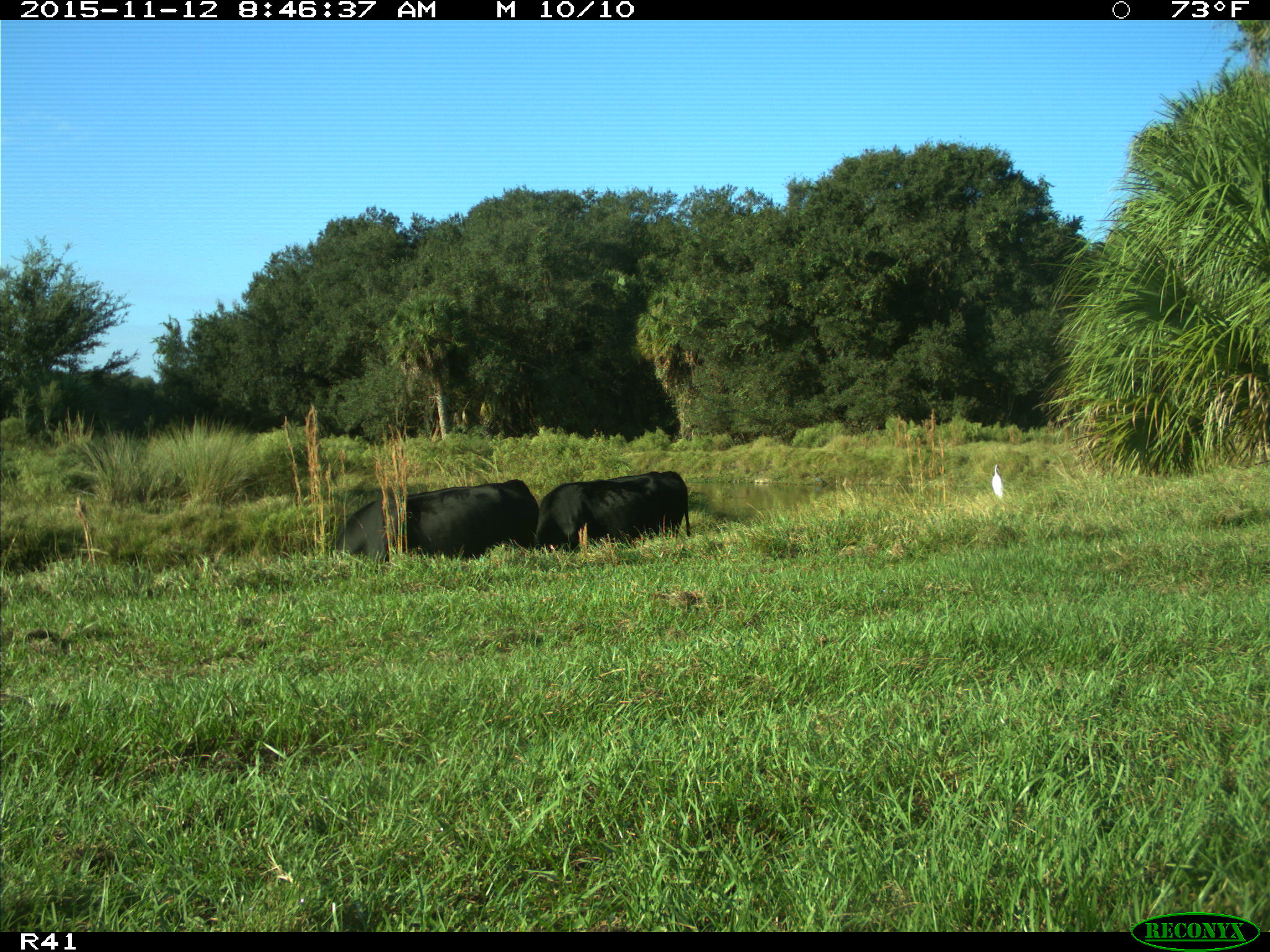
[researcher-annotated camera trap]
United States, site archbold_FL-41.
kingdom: Animalia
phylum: Chordata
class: Mammalia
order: Artiodactyla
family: Bovidae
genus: Bos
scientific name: Bos taurus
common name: domestic cow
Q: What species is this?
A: Bos taurus (domestic cow).